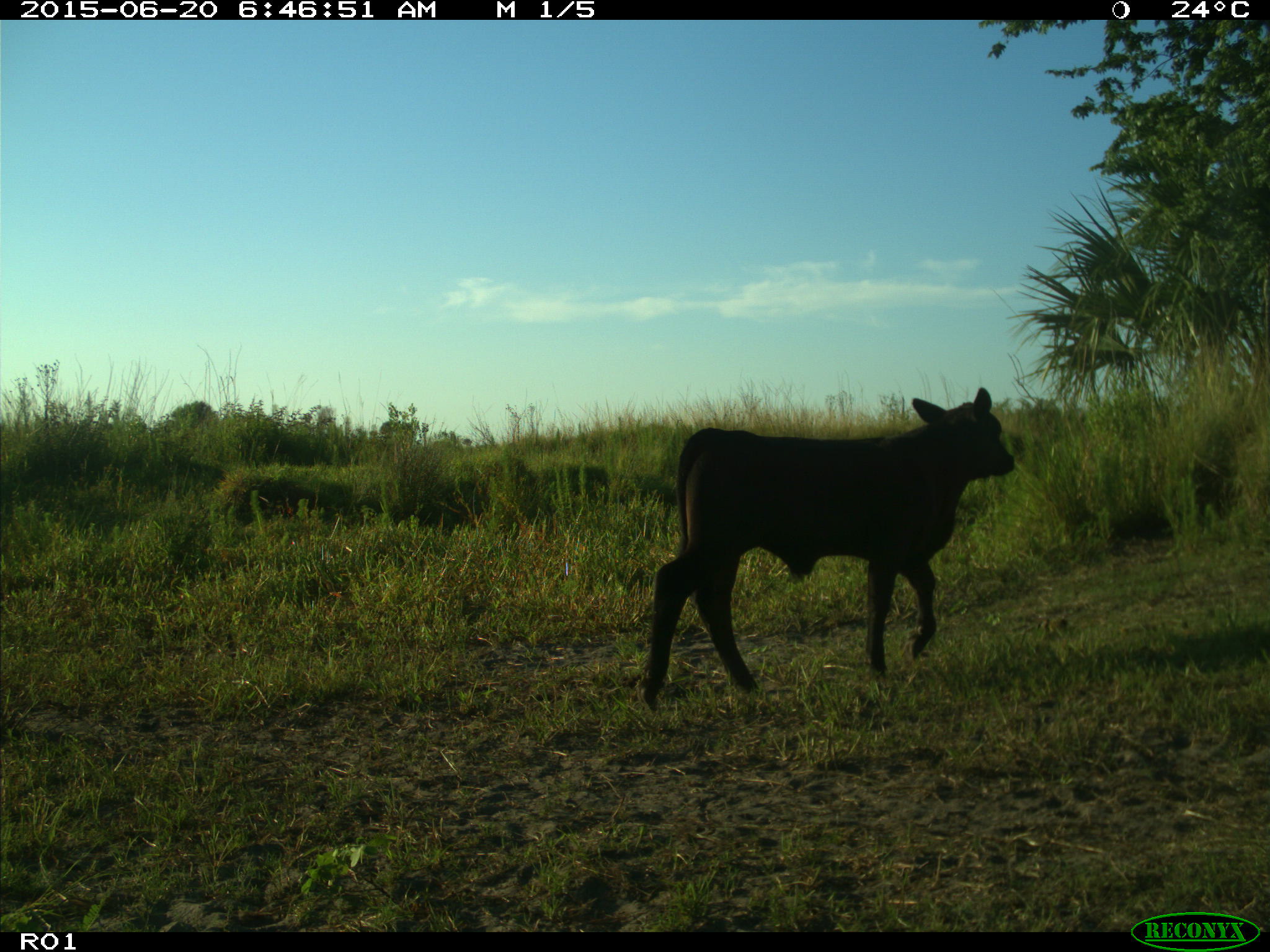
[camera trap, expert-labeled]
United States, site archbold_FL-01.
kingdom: Animalia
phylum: Chordata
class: Mammalia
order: Artiodactyla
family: Bovidae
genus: Bos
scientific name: Bos taurus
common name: domestic cow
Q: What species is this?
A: Bos taurus (domestic cow).